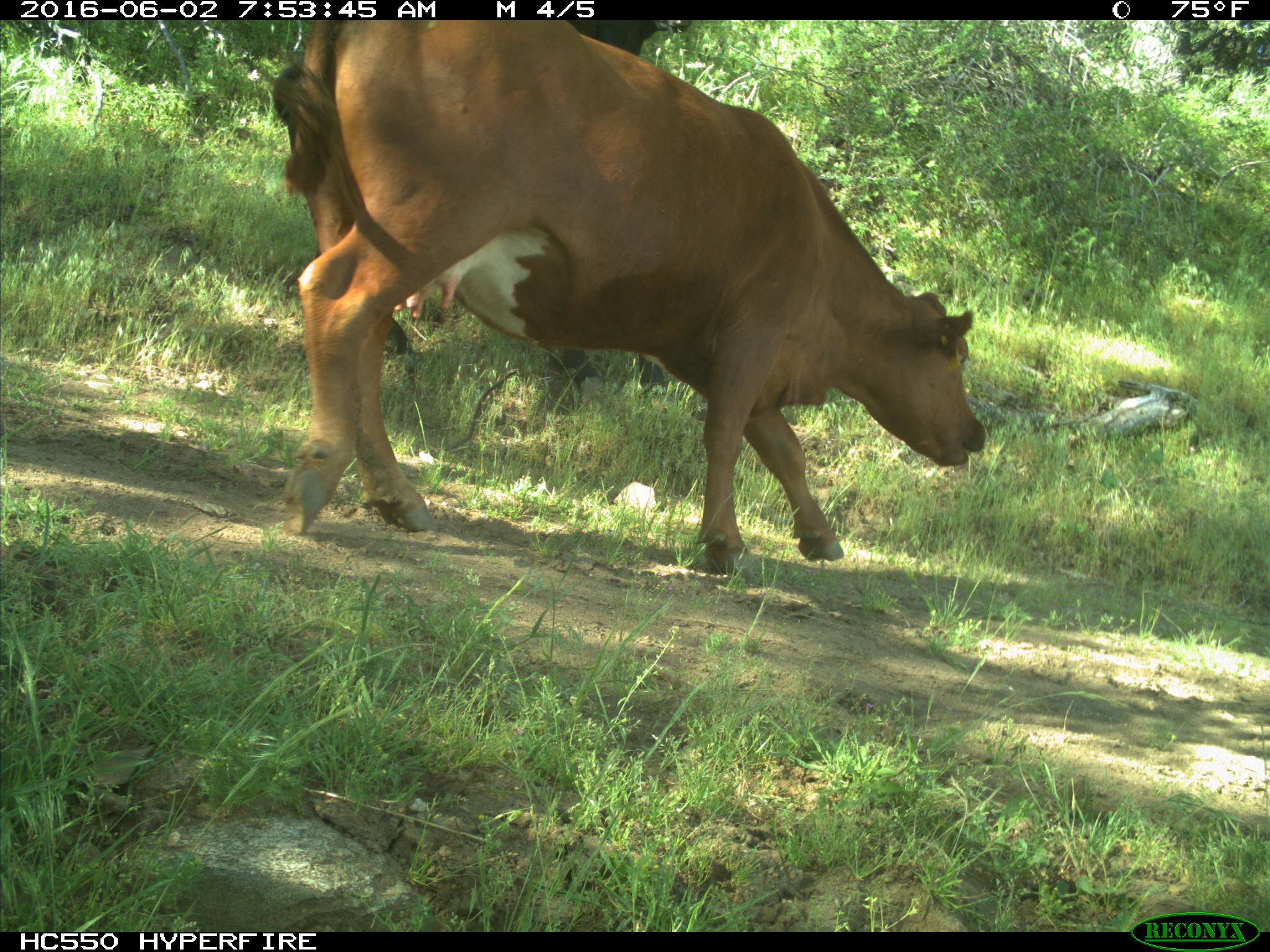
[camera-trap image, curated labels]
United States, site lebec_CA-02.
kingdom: Animalia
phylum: Chordata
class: Mammalia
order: Artiodactyla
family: Bovidae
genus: Bos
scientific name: Bos taurus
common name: domestic cow